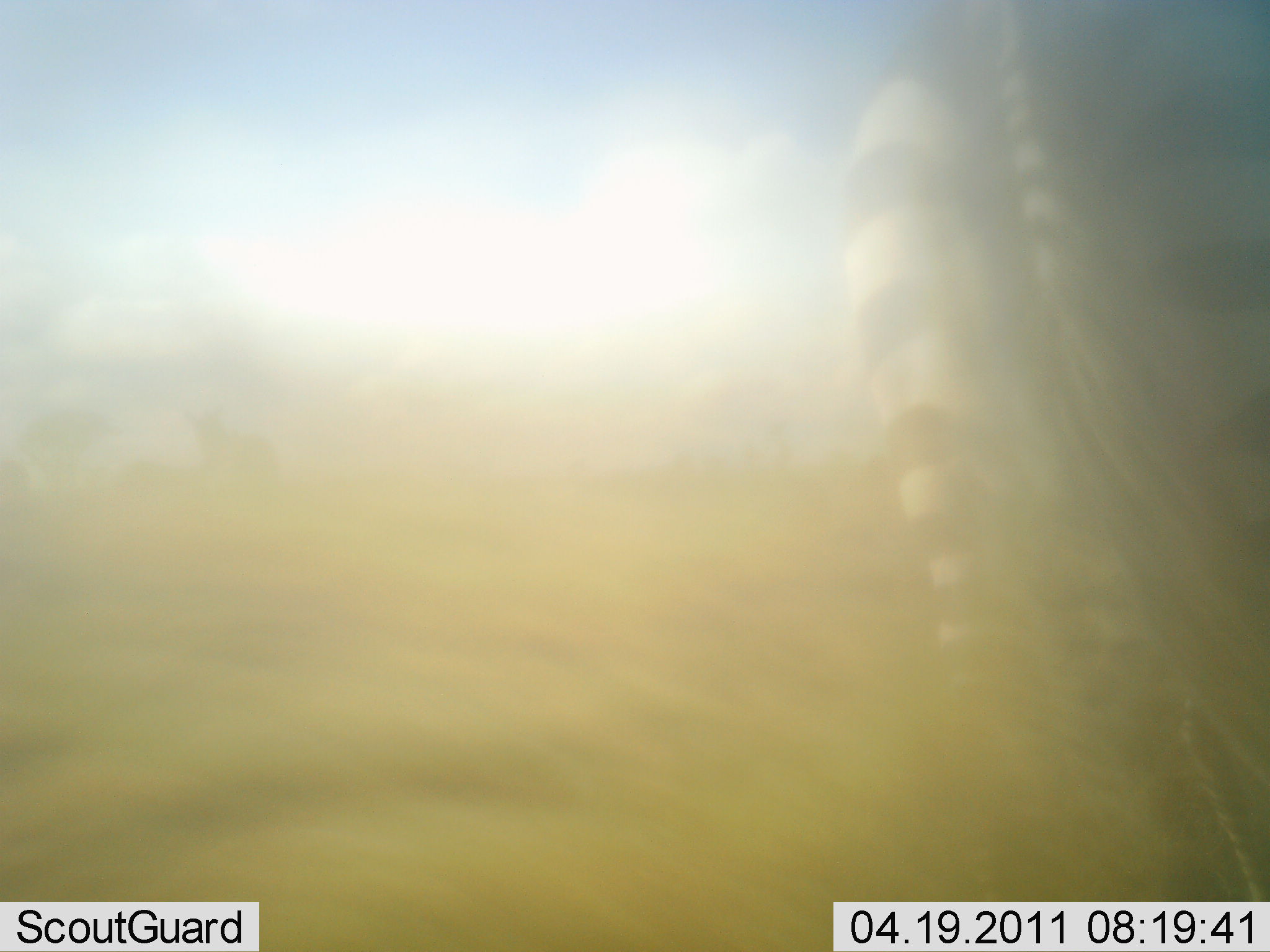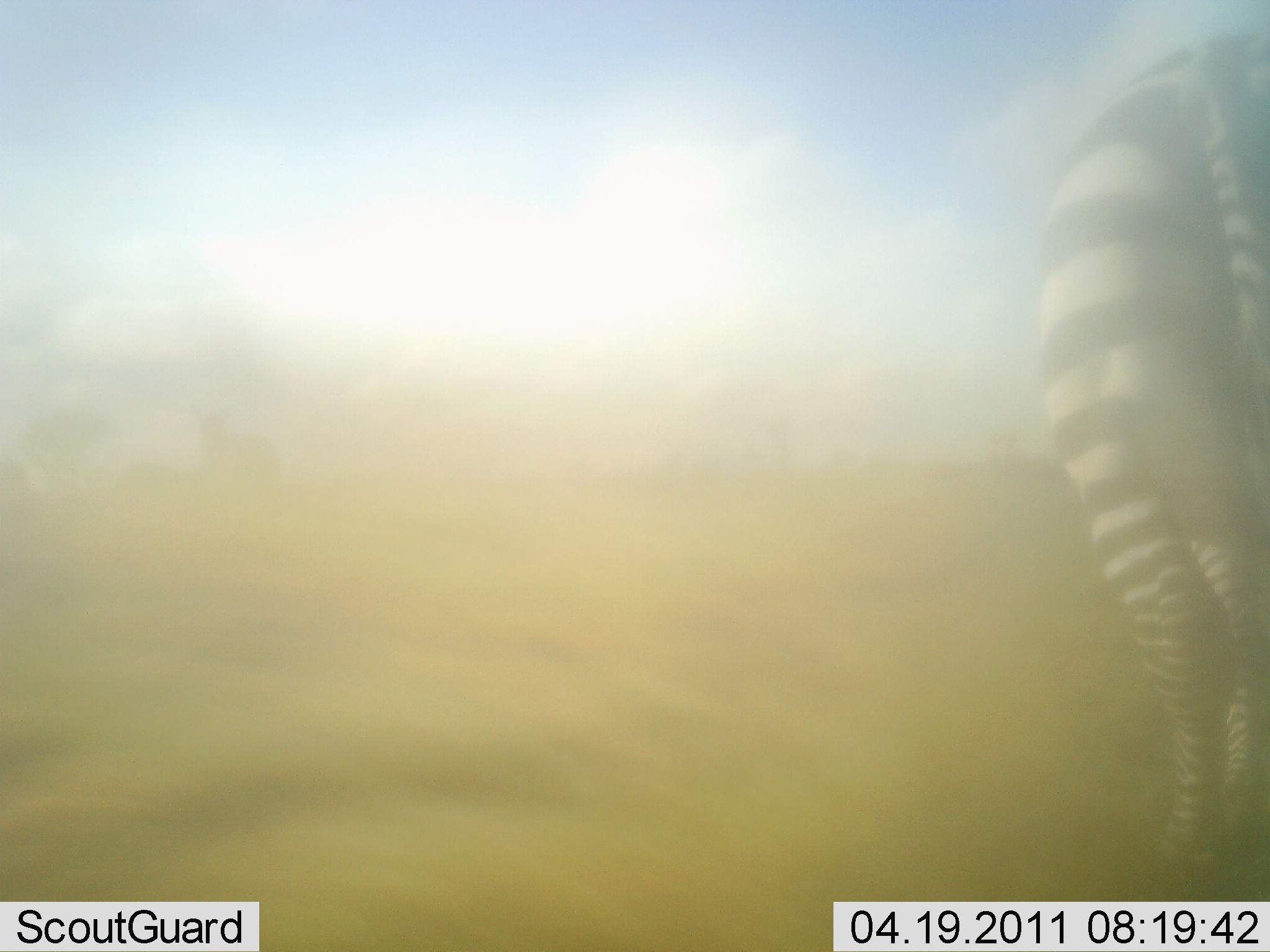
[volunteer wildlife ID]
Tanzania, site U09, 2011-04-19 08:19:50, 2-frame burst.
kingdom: Animalia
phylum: Chordata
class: Mammalia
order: Perissodactyla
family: Equidae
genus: Equus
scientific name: Equus quagga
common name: plains zebra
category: zebra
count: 1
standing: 23%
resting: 0%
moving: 77%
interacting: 8%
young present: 0%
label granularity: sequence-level